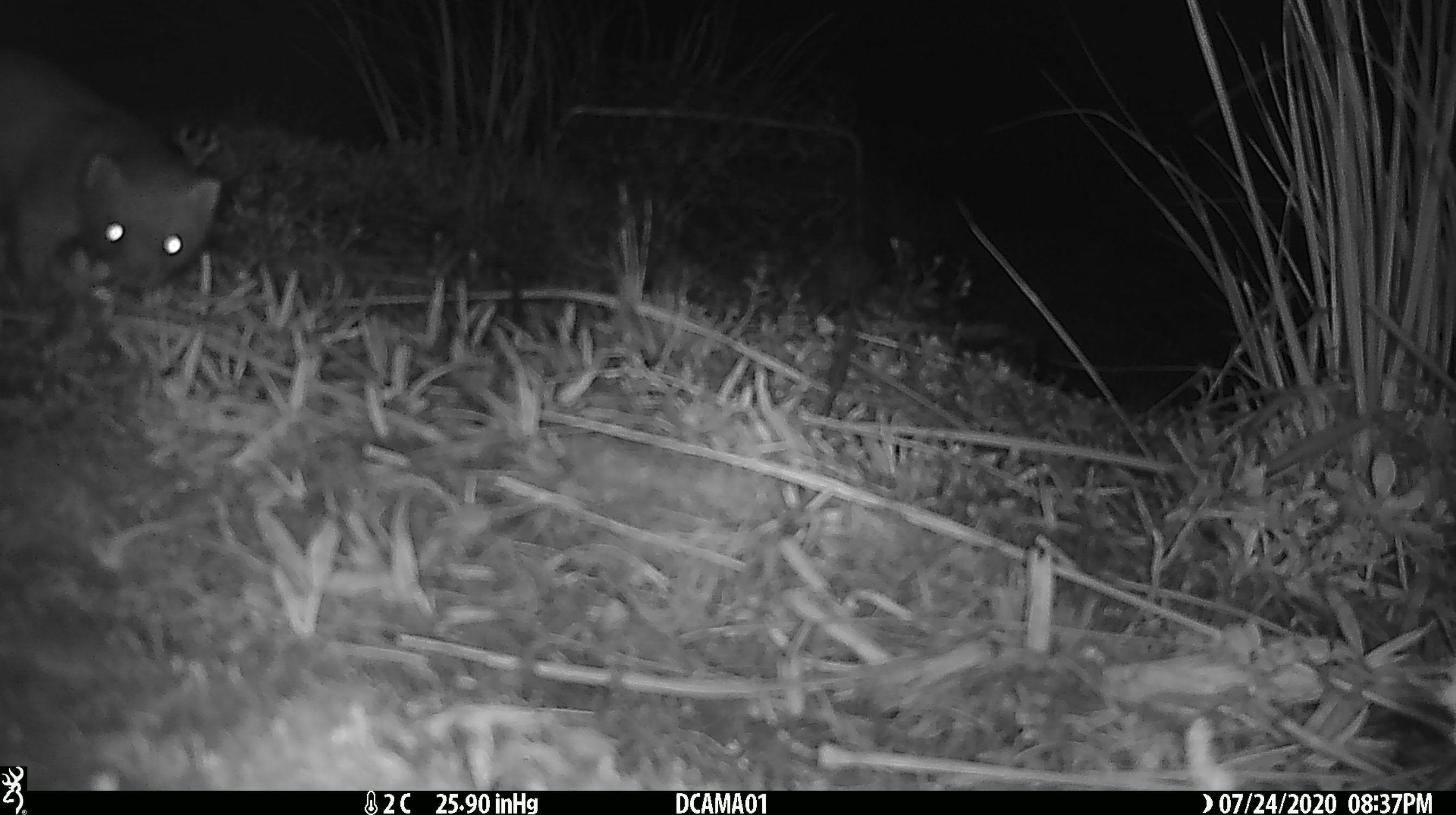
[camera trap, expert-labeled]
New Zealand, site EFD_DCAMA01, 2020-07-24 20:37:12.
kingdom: Animalia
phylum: Chordata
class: Mammalia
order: Carnivora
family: Mustelidae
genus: Mustela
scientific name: Mustela erminea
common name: stoat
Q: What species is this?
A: Stoat (Mustela erminea).